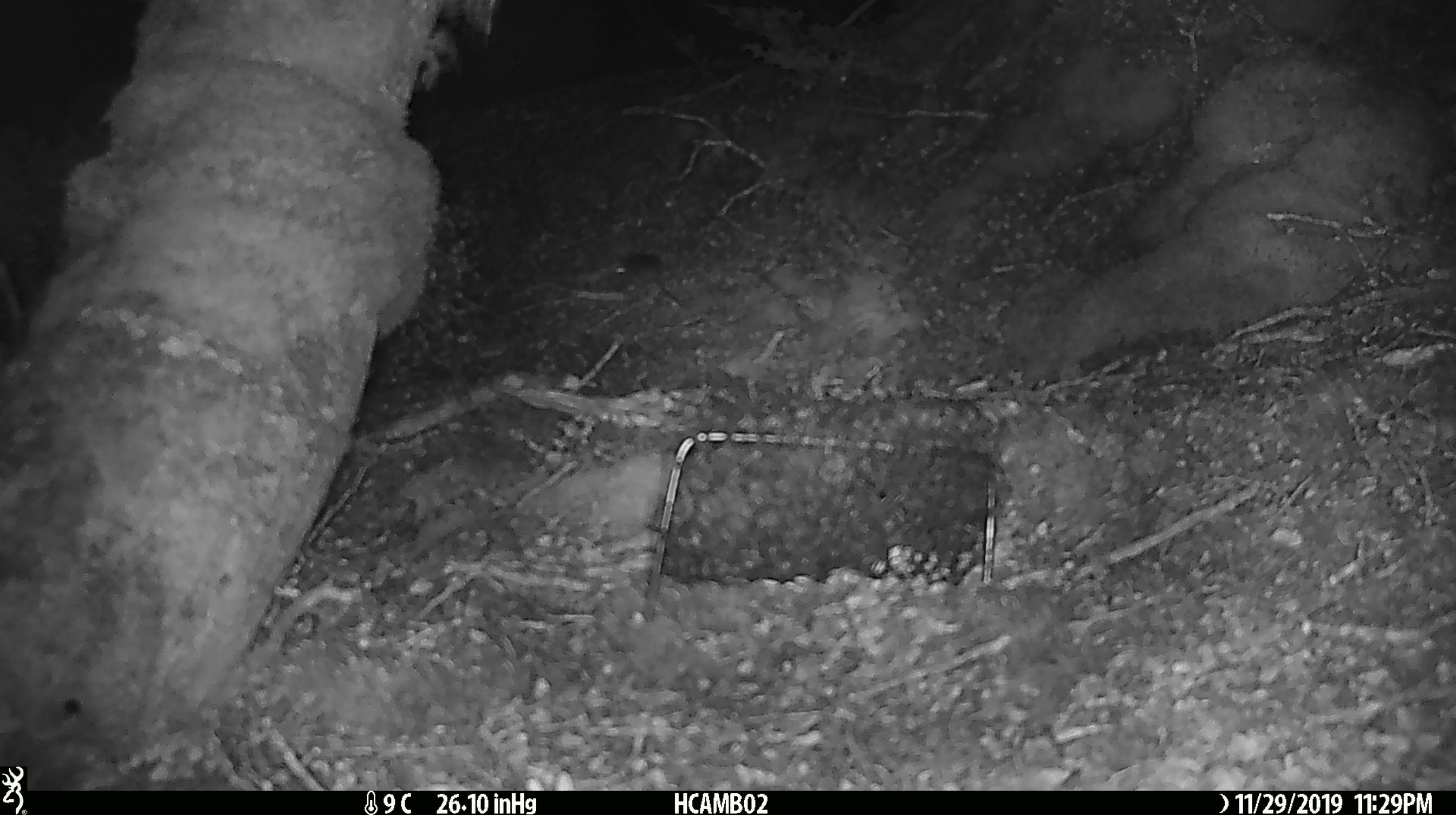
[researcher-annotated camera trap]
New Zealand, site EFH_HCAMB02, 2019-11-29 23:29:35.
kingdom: Animalia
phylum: Chordata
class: Mammalia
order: Rodentia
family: Muridae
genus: Mus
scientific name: Mus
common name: mouse